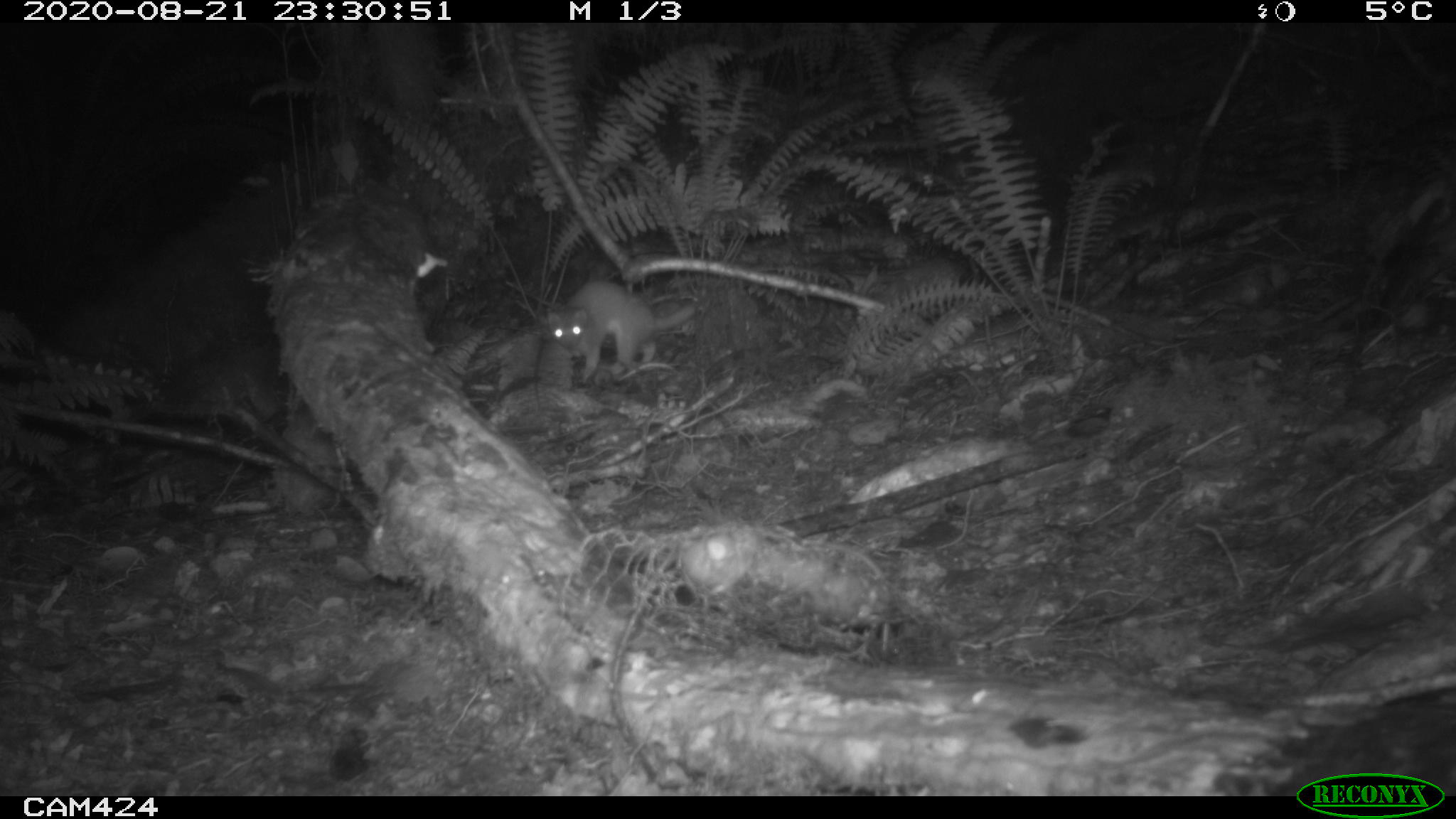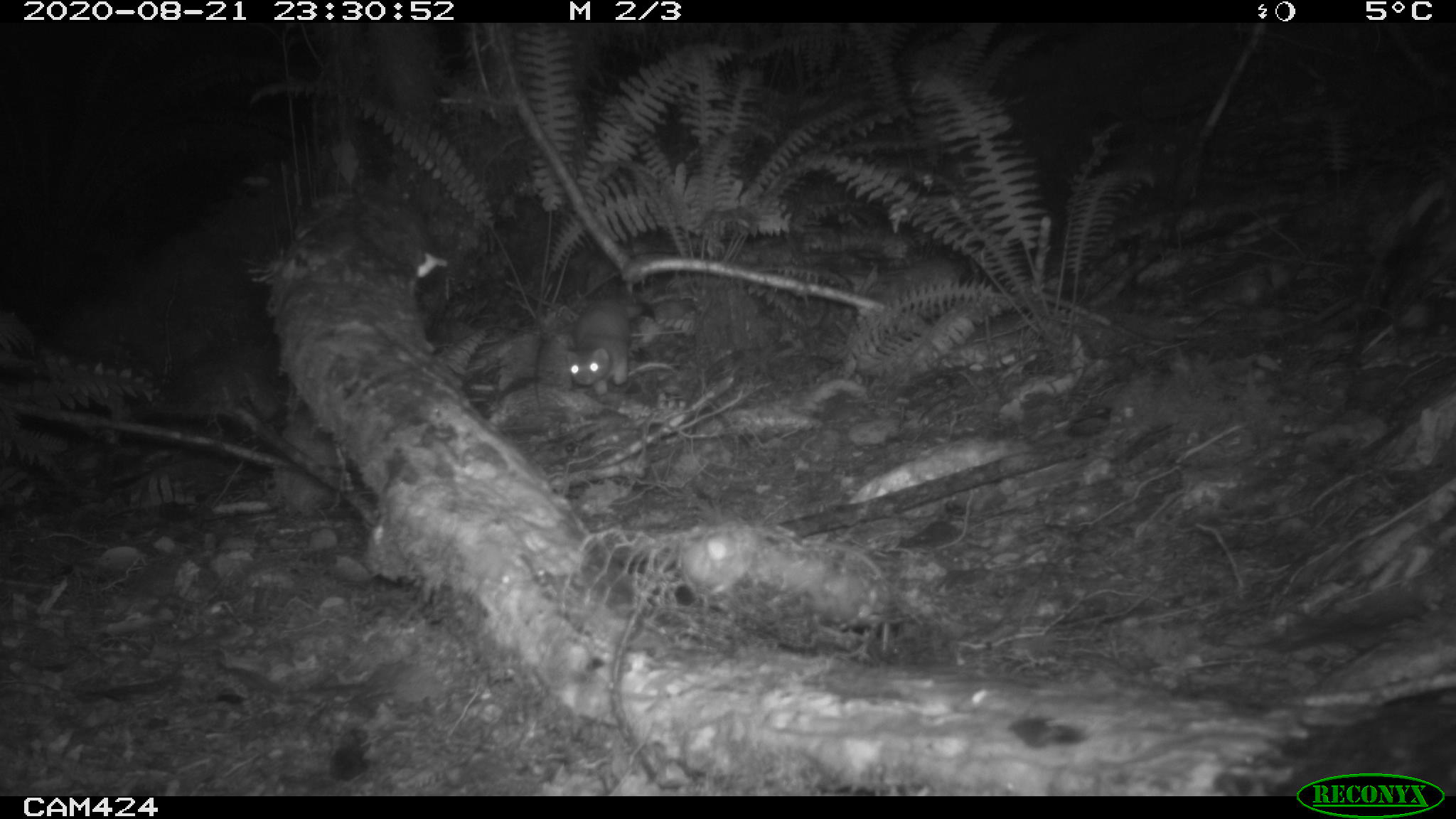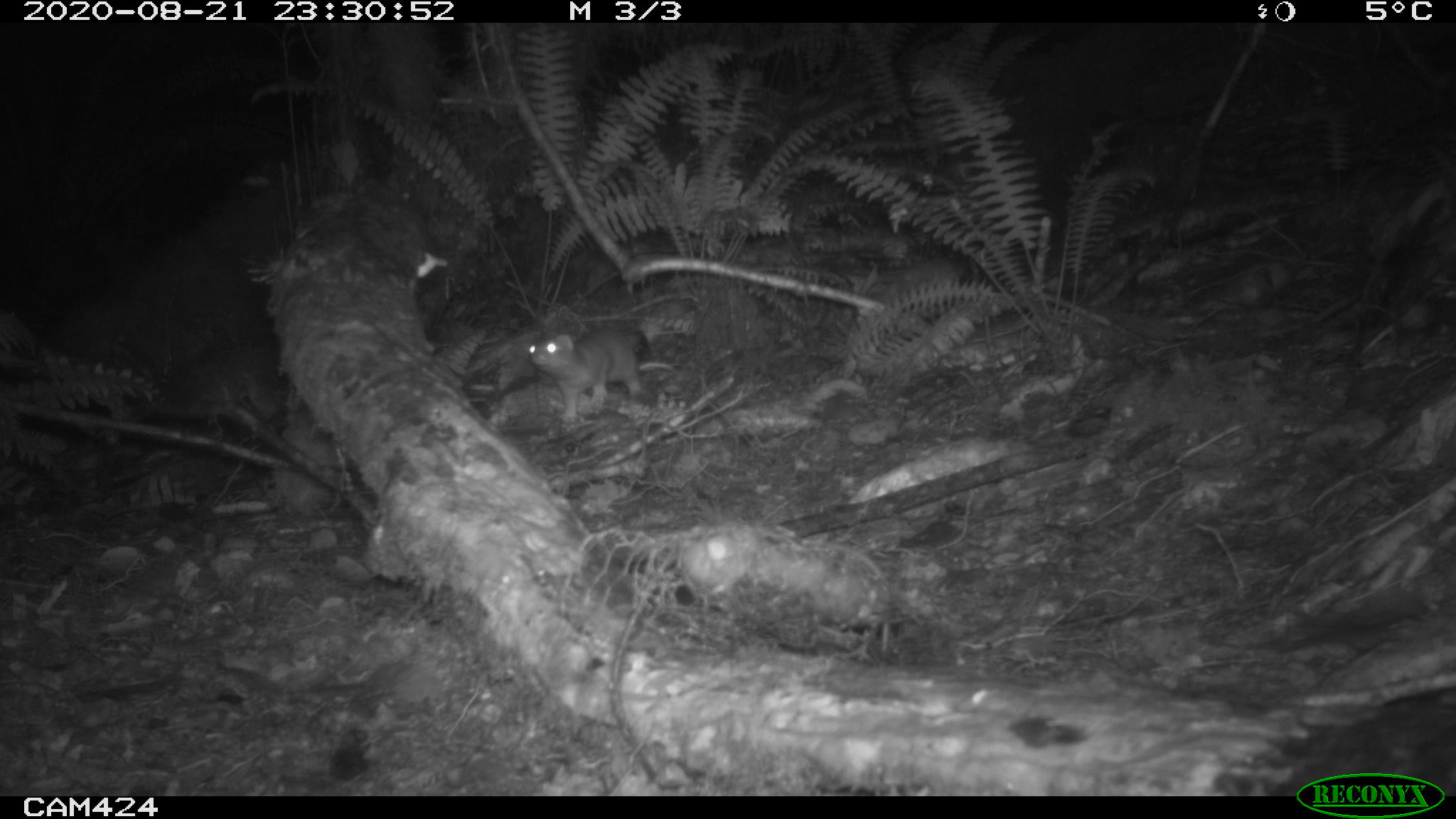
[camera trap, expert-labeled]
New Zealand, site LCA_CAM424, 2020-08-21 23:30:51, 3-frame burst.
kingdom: Animalia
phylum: Chordata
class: Mammalia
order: Carnivora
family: Mustelidae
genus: Mustela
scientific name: Mustela erminea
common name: stoat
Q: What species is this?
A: Stoat (Mustela erminea).